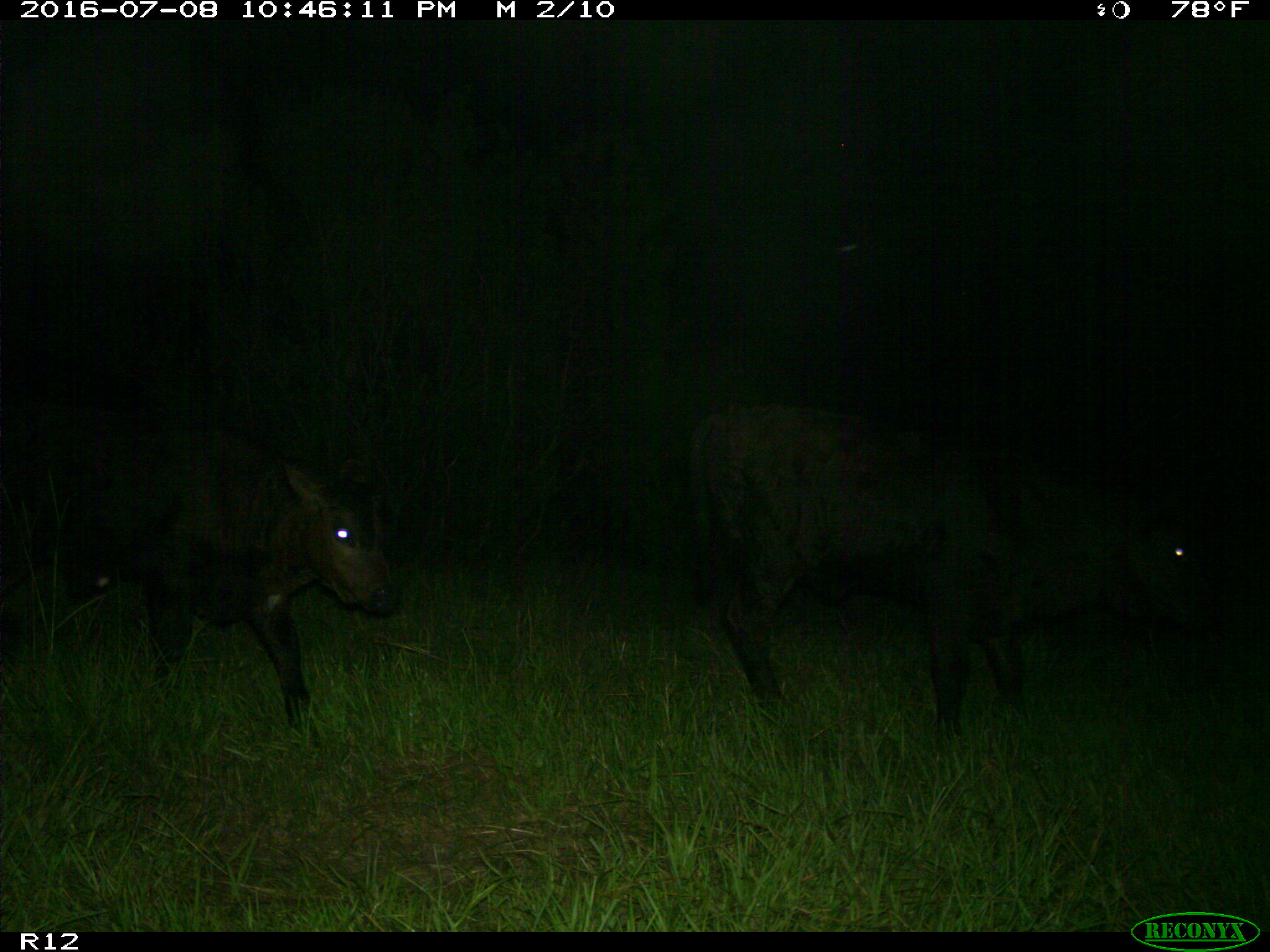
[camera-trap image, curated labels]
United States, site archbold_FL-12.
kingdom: Animalia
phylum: Chordata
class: Mammalia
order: Artiodactyla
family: Bovidae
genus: Bos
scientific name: Bos taurus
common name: domestic cow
Bos taurus (domestic cow).